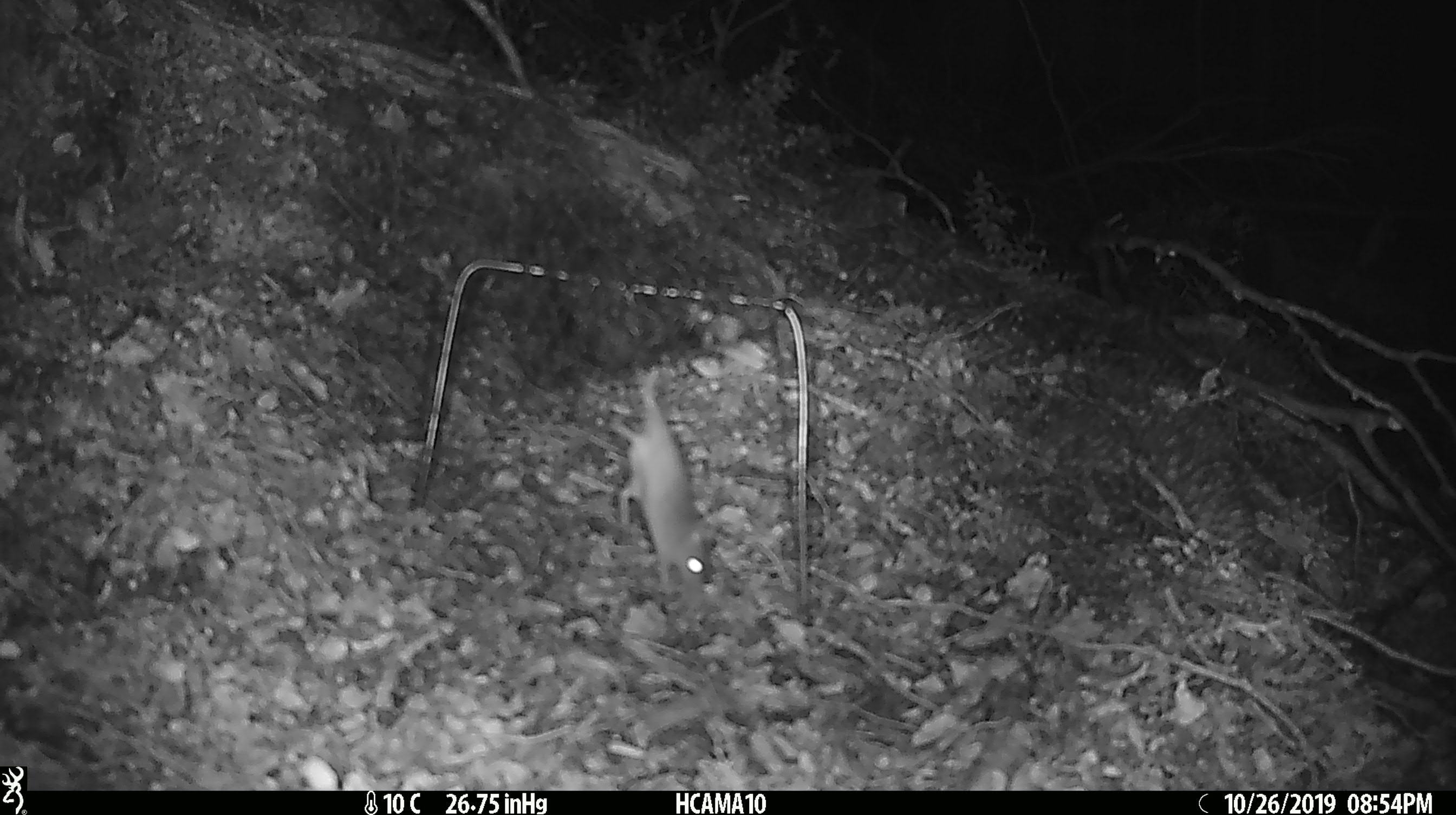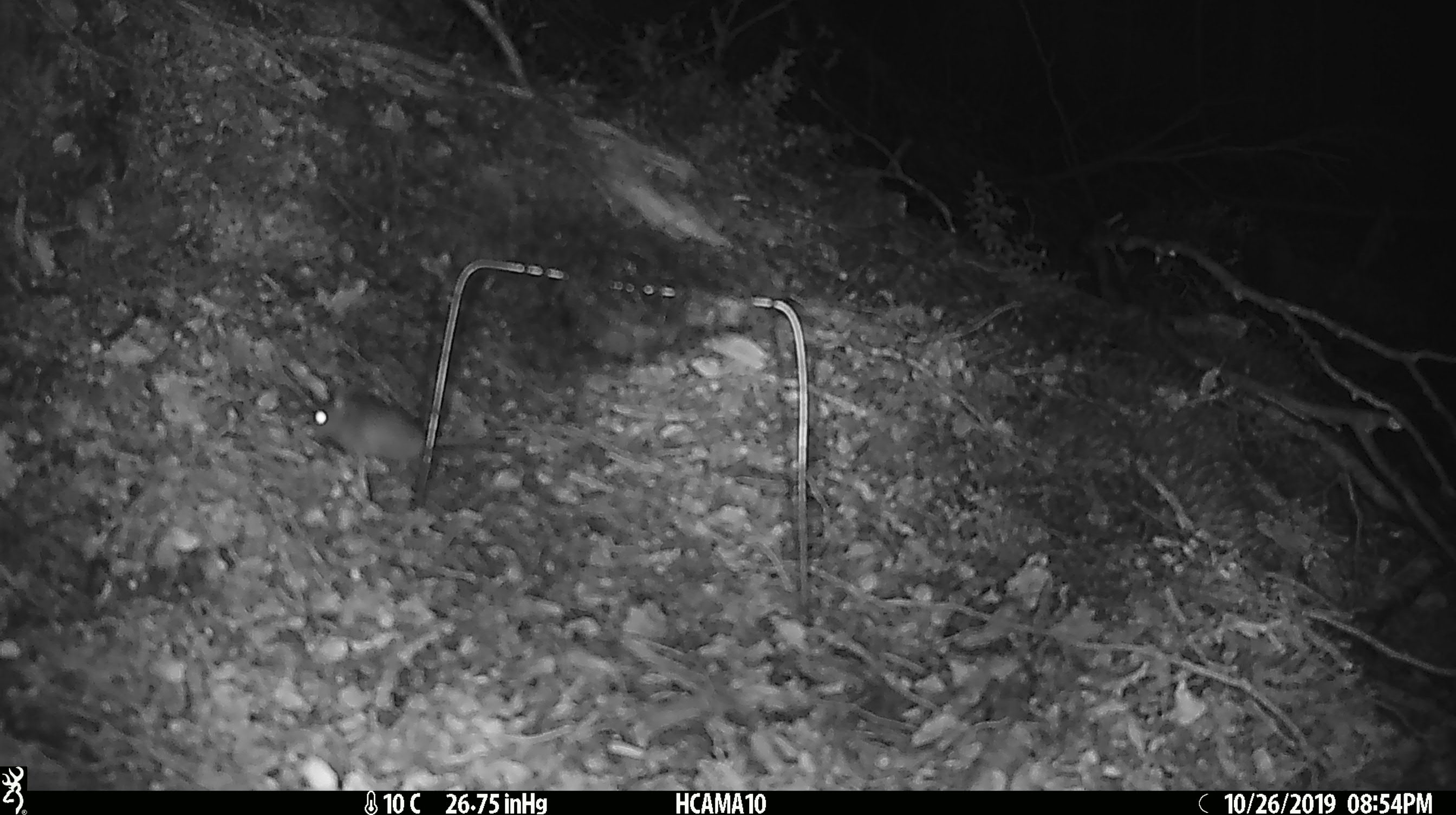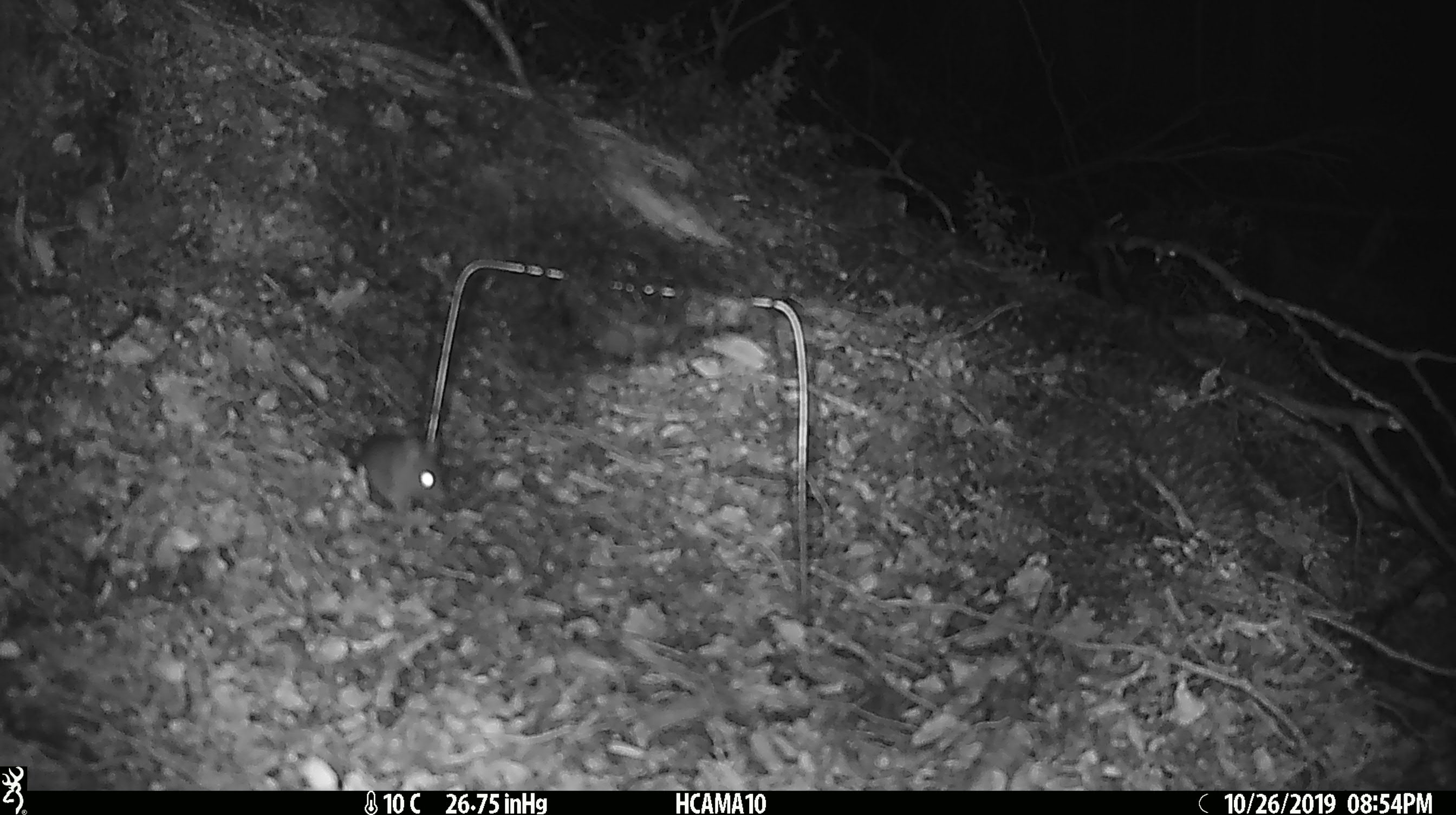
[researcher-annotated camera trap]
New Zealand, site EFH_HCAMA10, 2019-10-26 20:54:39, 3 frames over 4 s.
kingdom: Animalia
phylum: Chordata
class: Mammalia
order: Rodentia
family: Muridae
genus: Mus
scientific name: Mus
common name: mouse